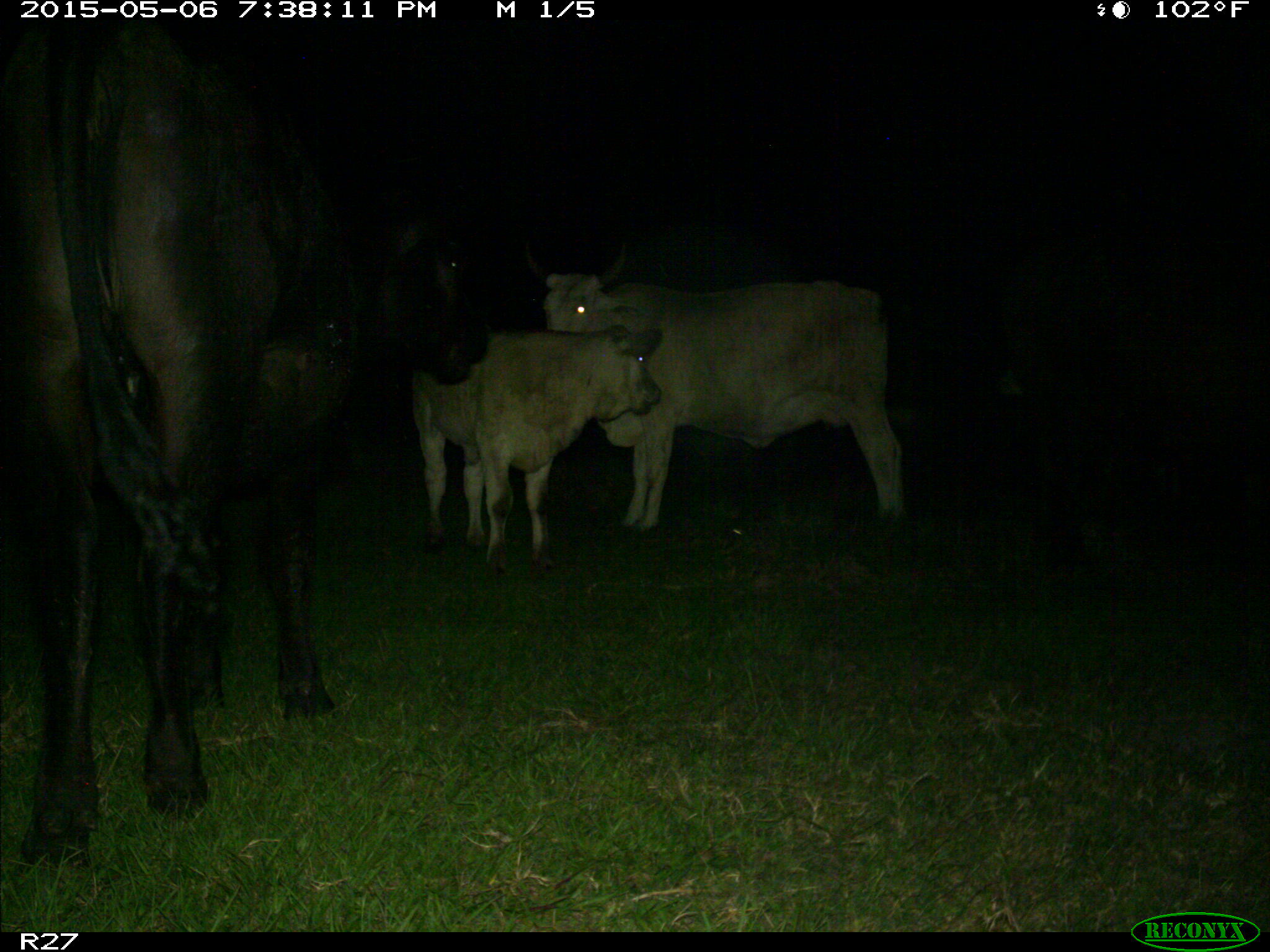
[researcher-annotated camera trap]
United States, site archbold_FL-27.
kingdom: Animalia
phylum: Chordata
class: Mammalia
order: Artiodactyla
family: Bovidae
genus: Bos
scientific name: Bos taurus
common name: domestic cow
Bos taurus (domestic cow).